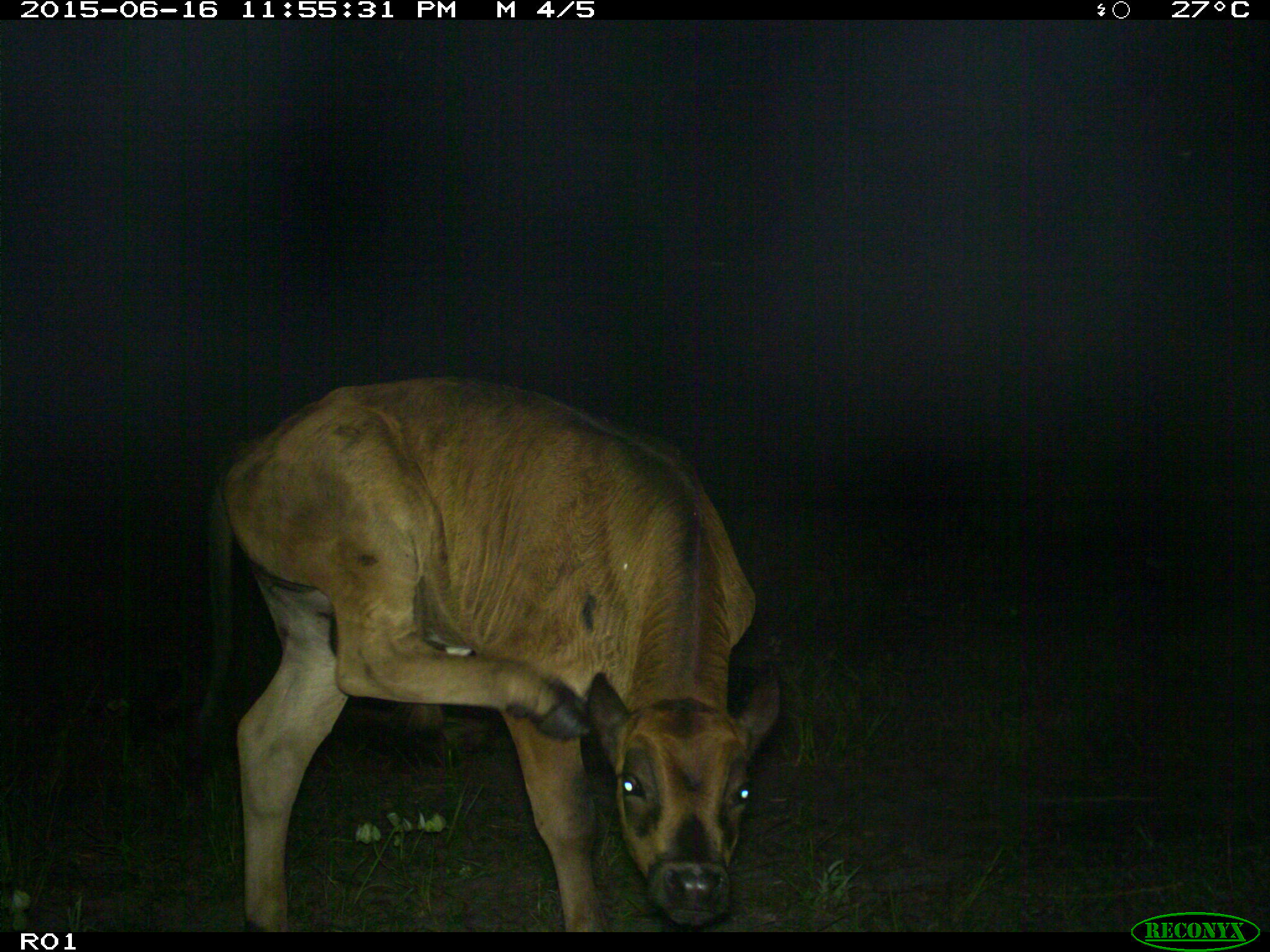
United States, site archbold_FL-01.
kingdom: Animalia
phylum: Chordata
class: Mammalia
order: Artiodactyla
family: Bovidae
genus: Bos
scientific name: Bos taurus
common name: domestic cow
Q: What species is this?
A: Bos taurus (domestic cow).